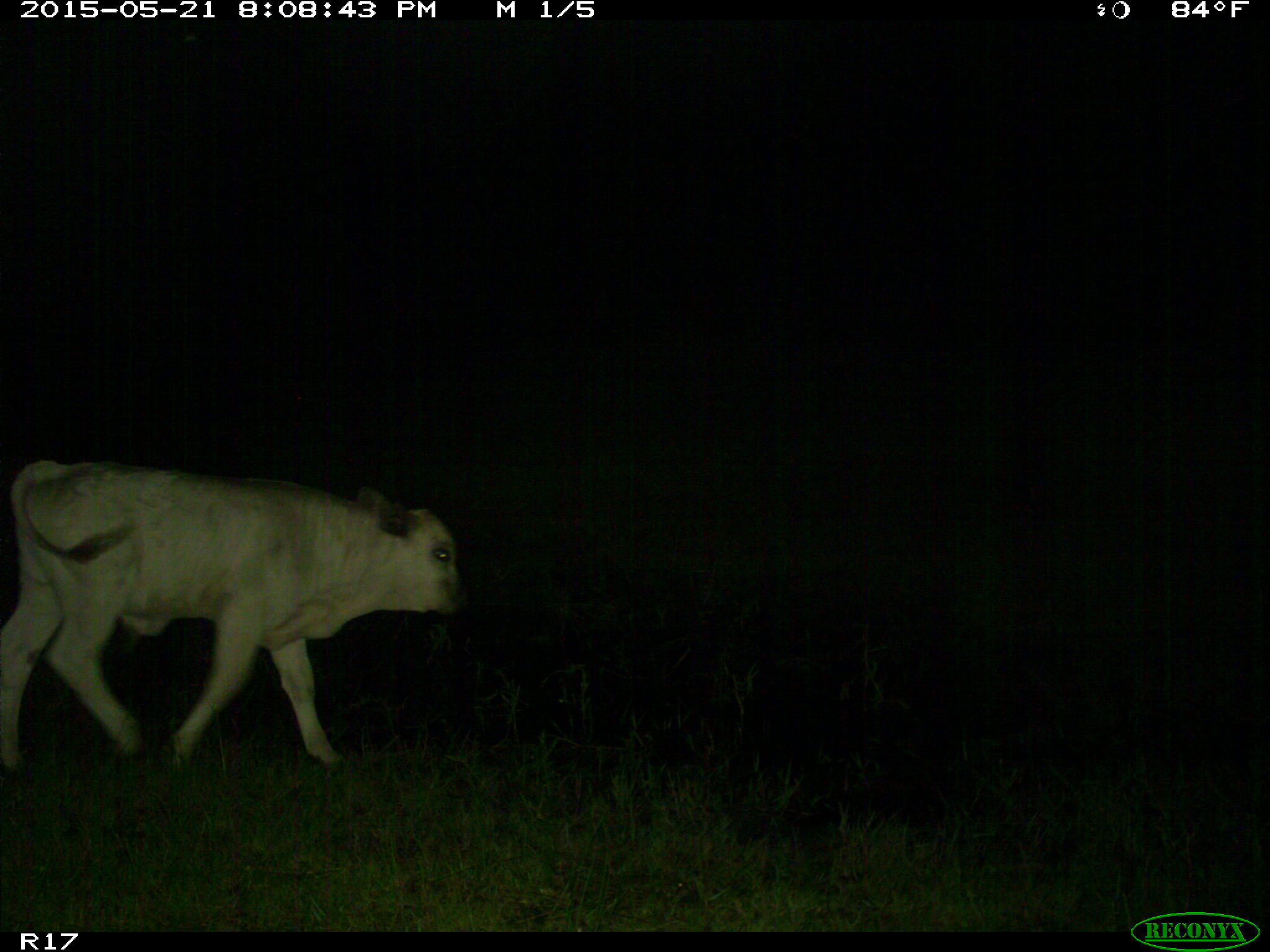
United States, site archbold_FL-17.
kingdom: Animalia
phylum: Chordata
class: Mammalia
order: Artiodactyla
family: Bovidae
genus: Bos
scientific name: Bos taurus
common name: domestic cow